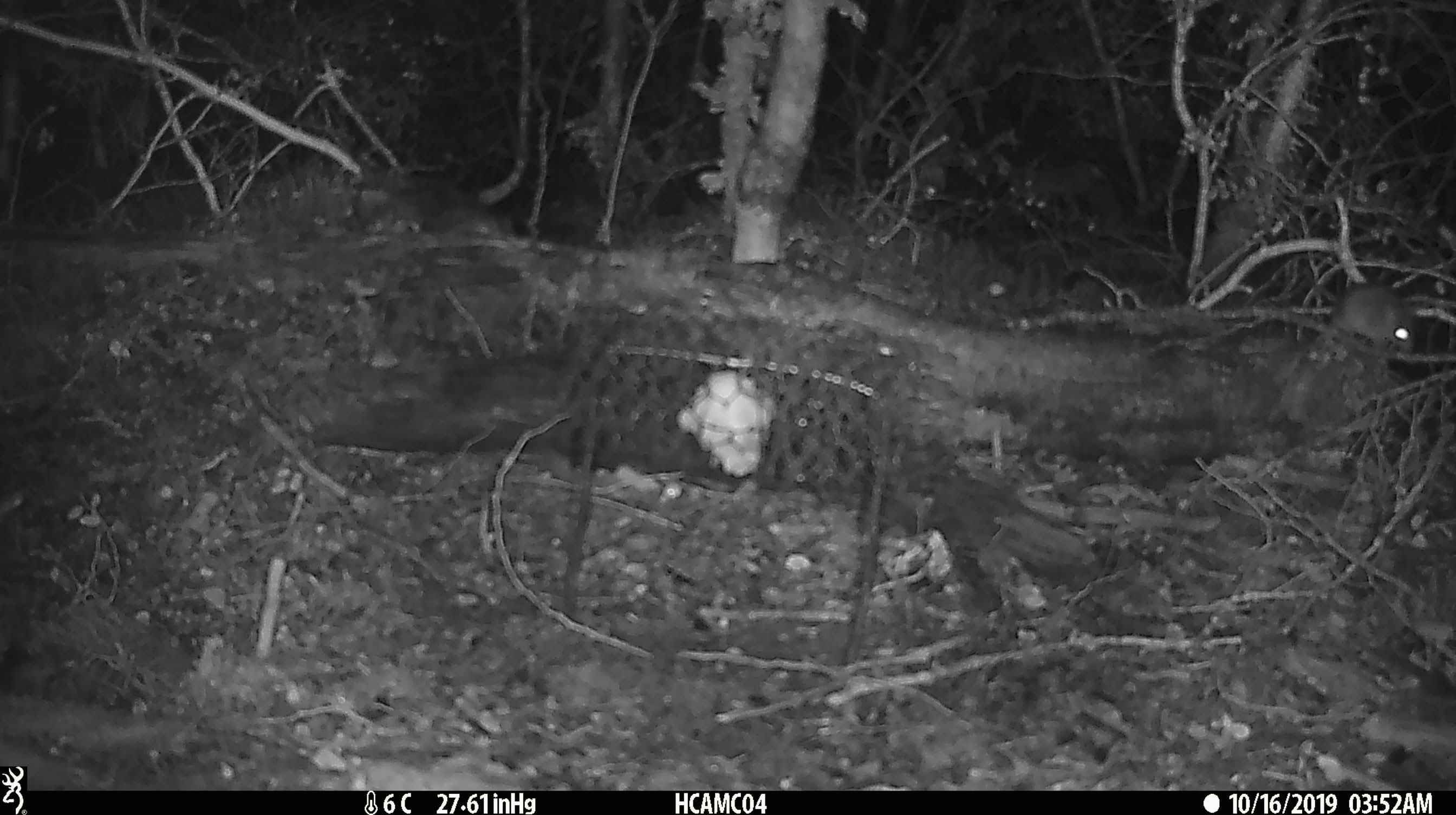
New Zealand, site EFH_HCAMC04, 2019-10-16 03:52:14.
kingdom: Animalia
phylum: Chordata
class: Mammalia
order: Rodentia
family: Muridae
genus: Mus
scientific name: Mus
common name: mouse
Mouse (Mus).